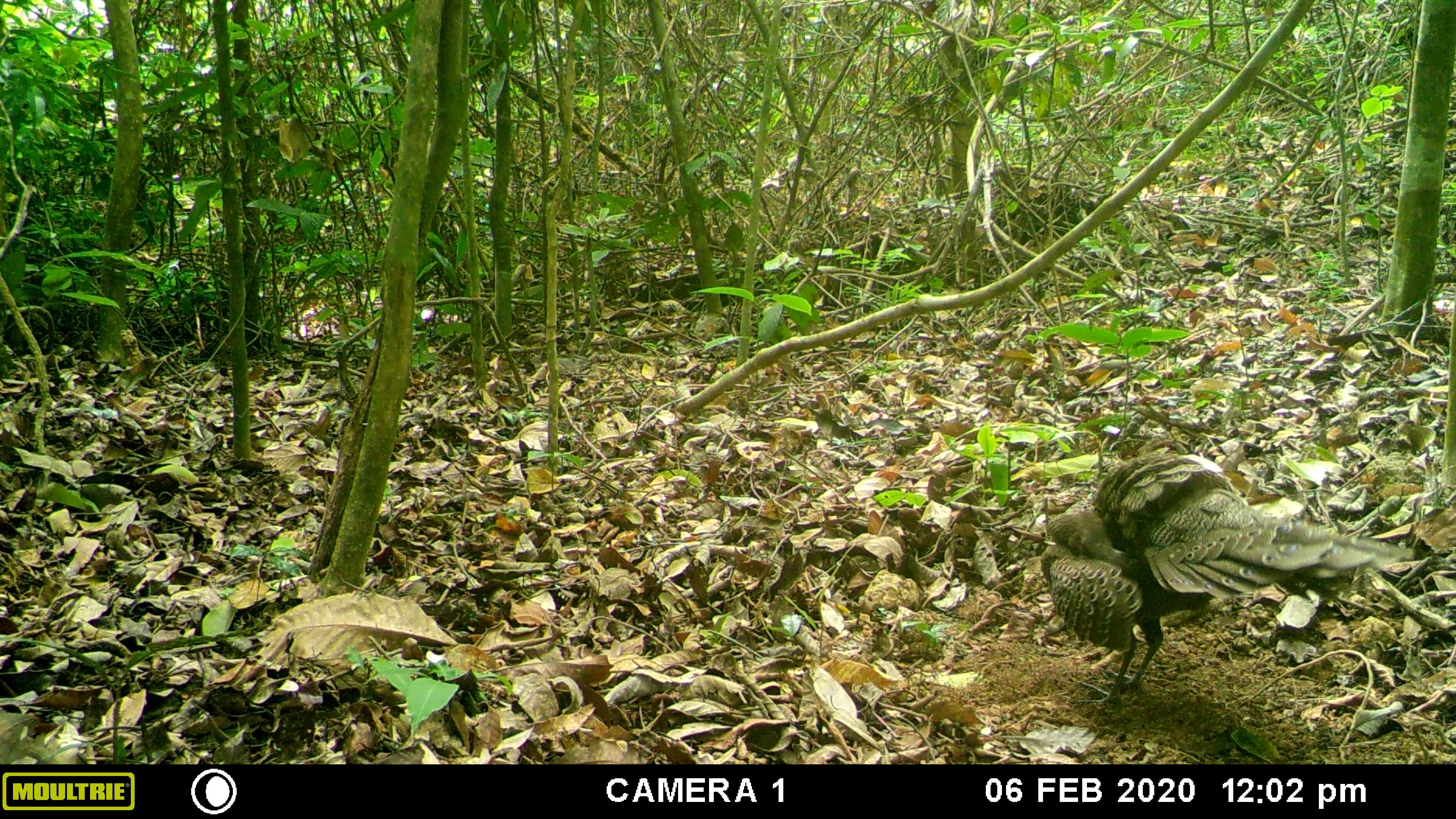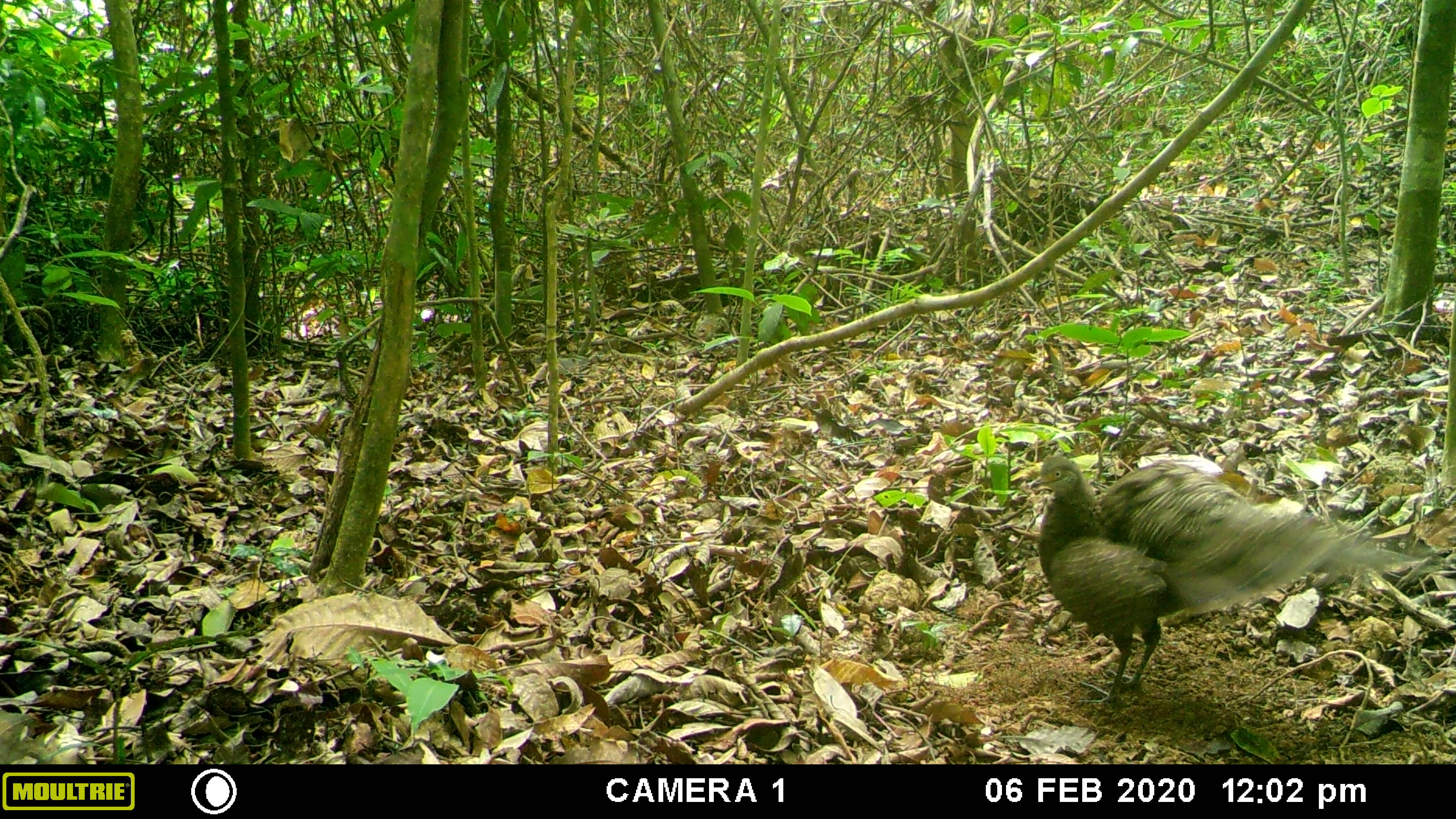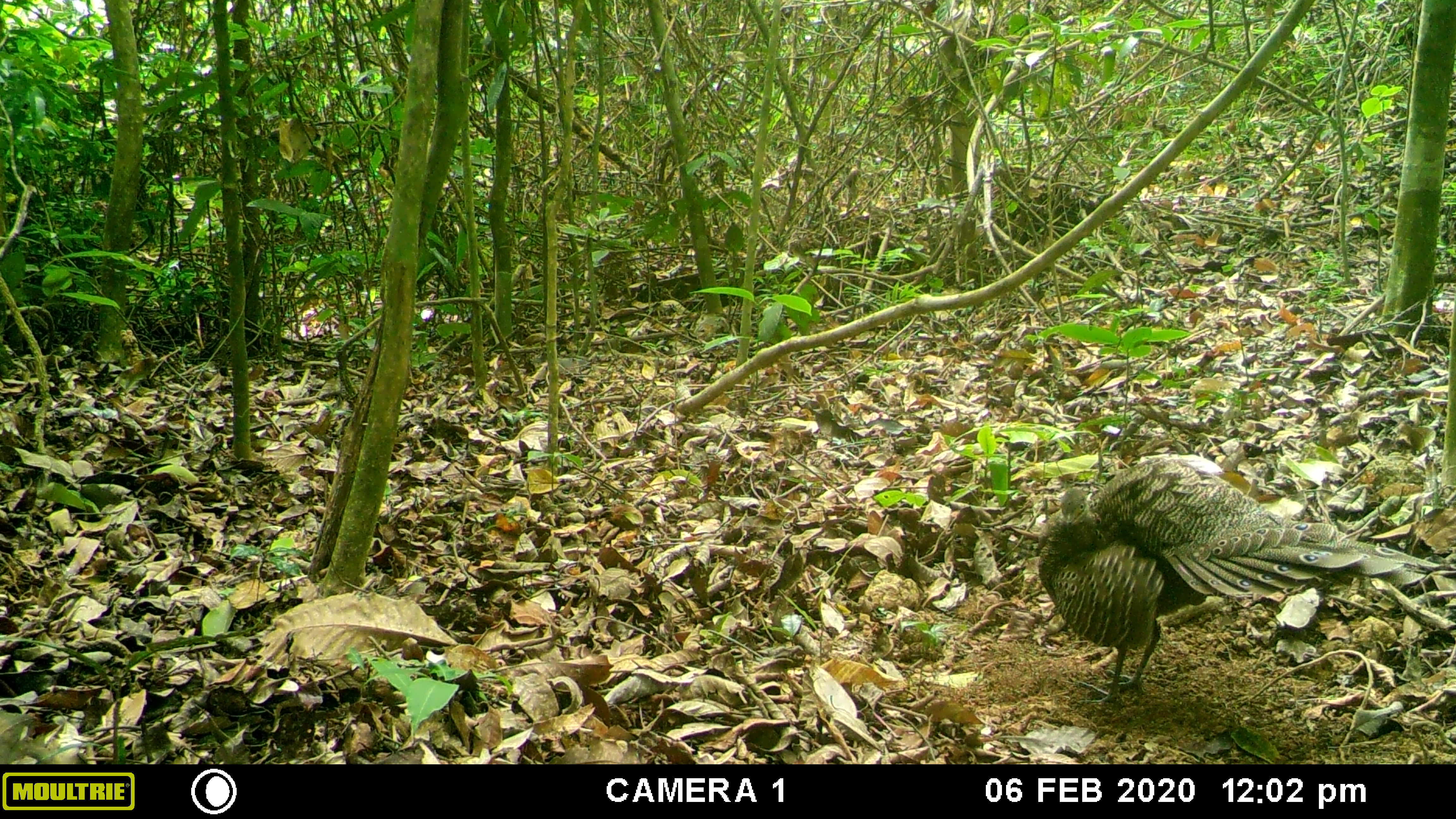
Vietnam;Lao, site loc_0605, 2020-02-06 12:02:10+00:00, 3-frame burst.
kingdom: Animalia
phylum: Chordata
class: Aves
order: Galliformes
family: Phasianidae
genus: Polyplectron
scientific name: Polyplectron bicalcaratum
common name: gray peacock-pheasant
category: grey peacock pheasant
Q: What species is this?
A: Grey peacock pheasant (gray peacock-pheasant) (Polyplectron bicalcaratum).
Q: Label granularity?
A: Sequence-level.